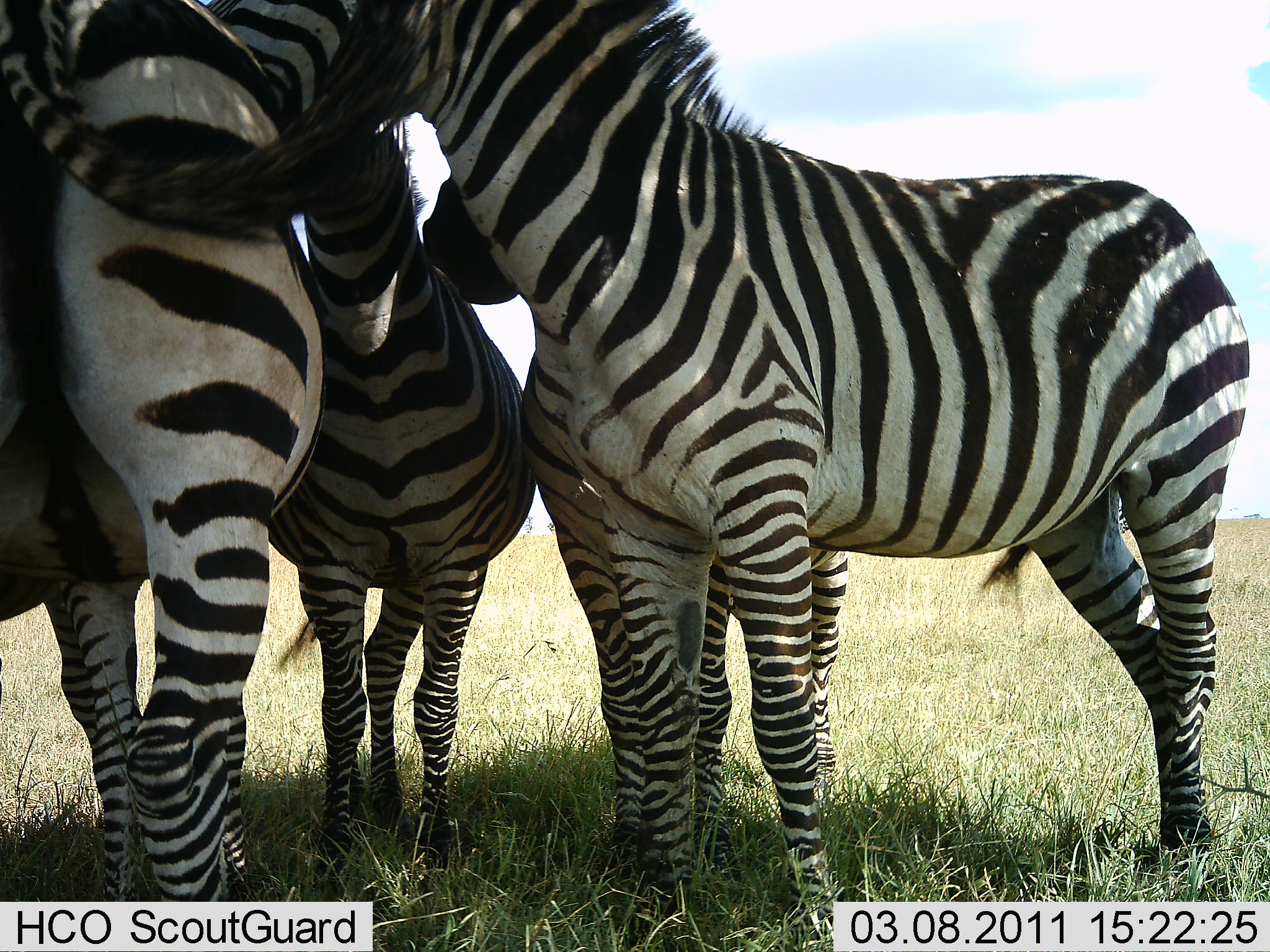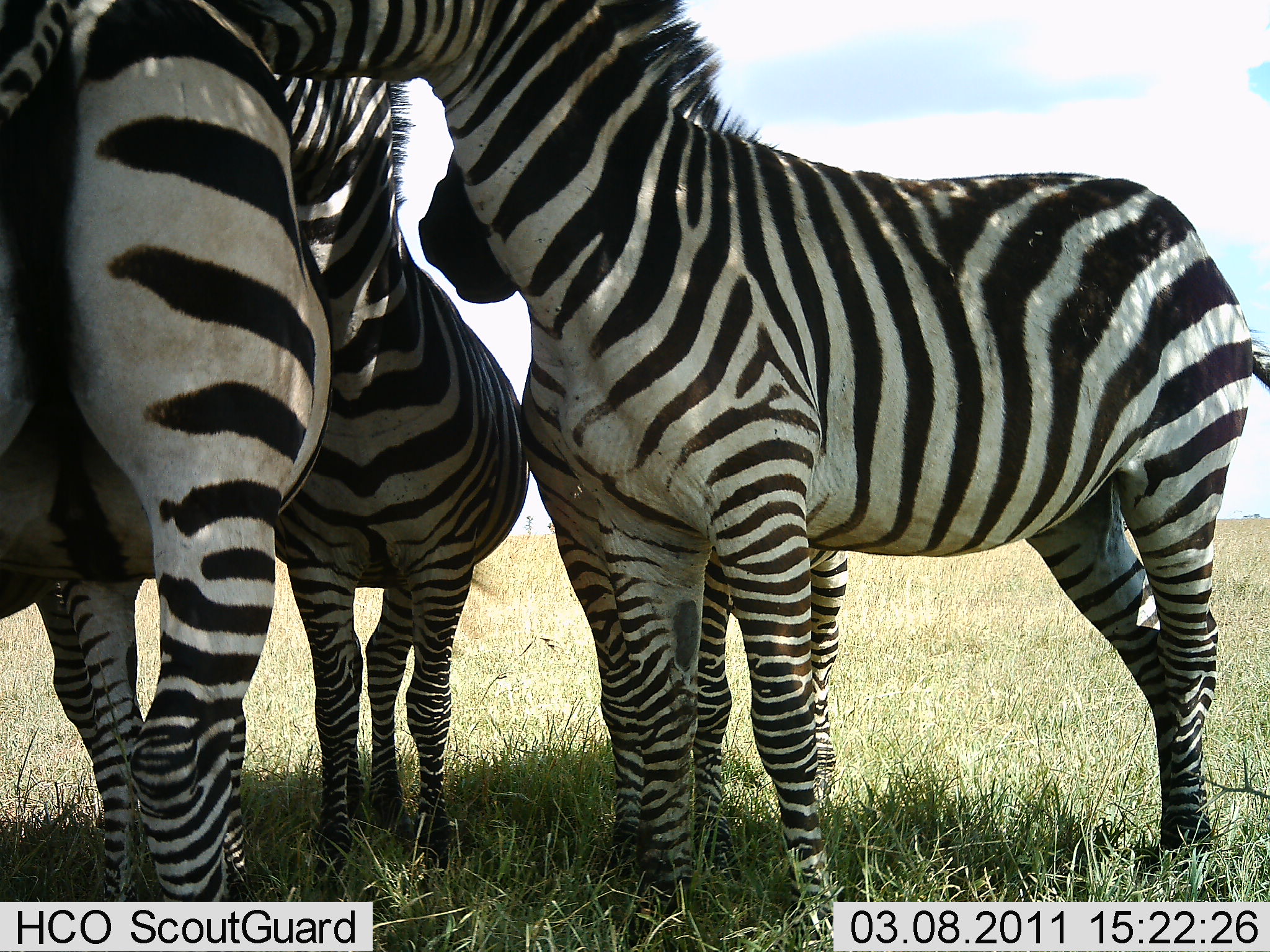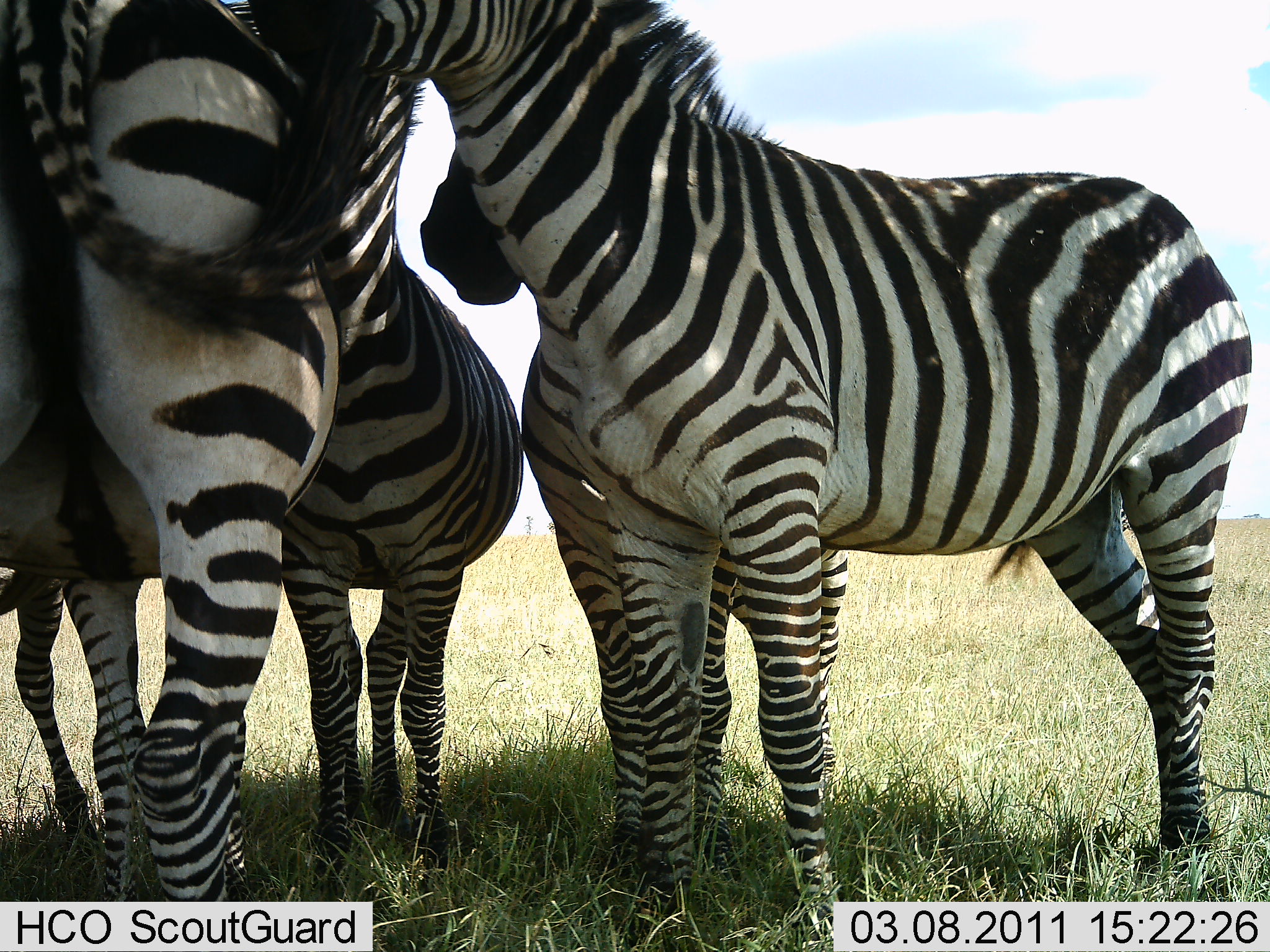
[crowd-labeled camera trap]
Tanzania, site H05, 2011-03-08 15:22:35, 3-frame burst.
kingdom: Animalia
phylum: Chordata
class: Mammalia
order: Perissodactyla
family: Equidae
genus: Equus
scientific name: Equus quagga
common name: plains zebra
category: zebra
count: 4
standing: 73%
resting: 0%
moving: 0%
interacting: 73%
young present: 27%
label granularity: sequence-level